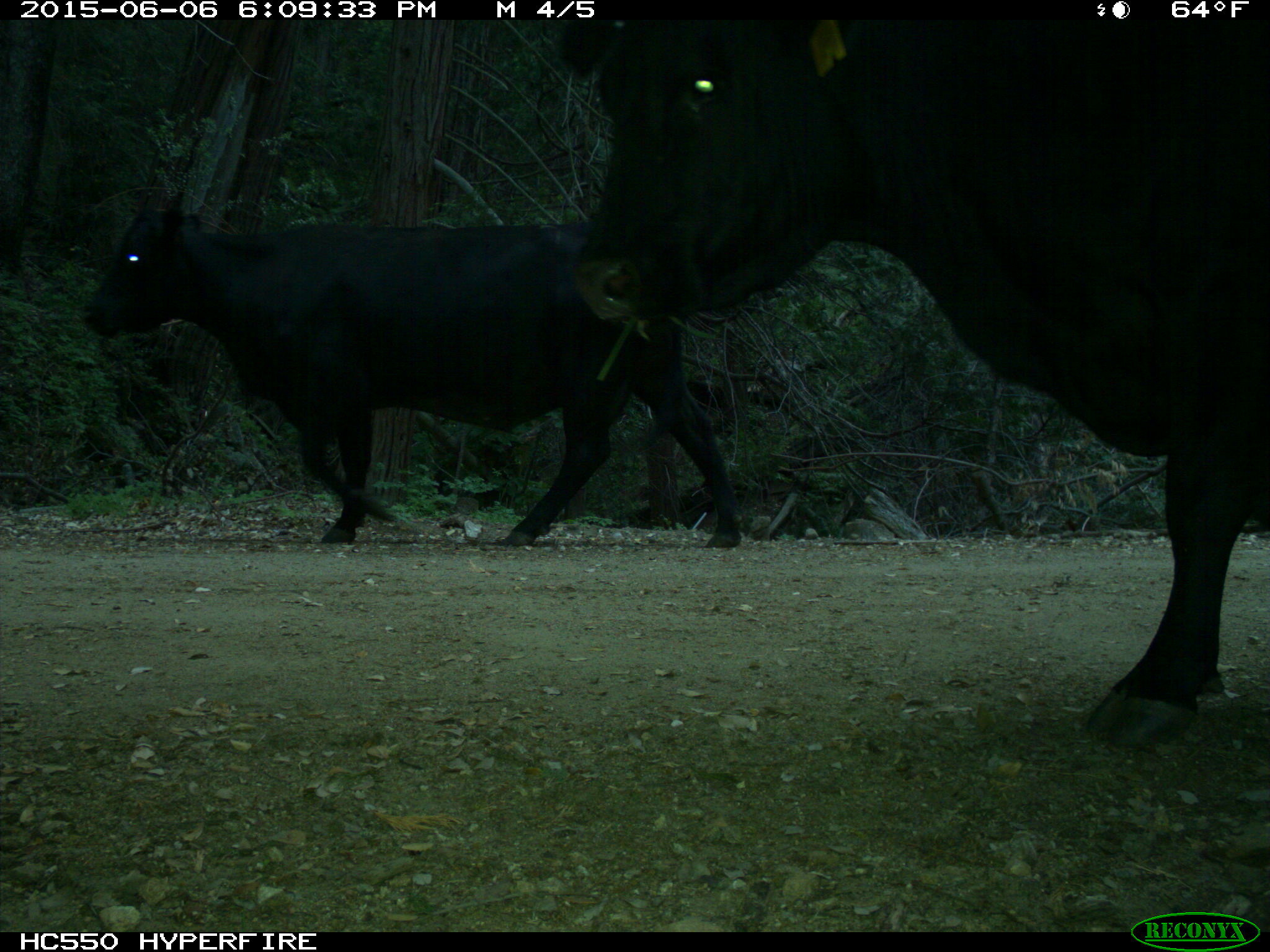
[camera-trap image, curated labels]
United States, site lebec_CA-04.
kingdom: Animalia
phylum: Chordata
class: Mammalia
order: Artiodactyla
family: Bovidae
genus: Bos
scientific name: Bos taurus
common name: domestic cow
Bos taurus (domestic cow).